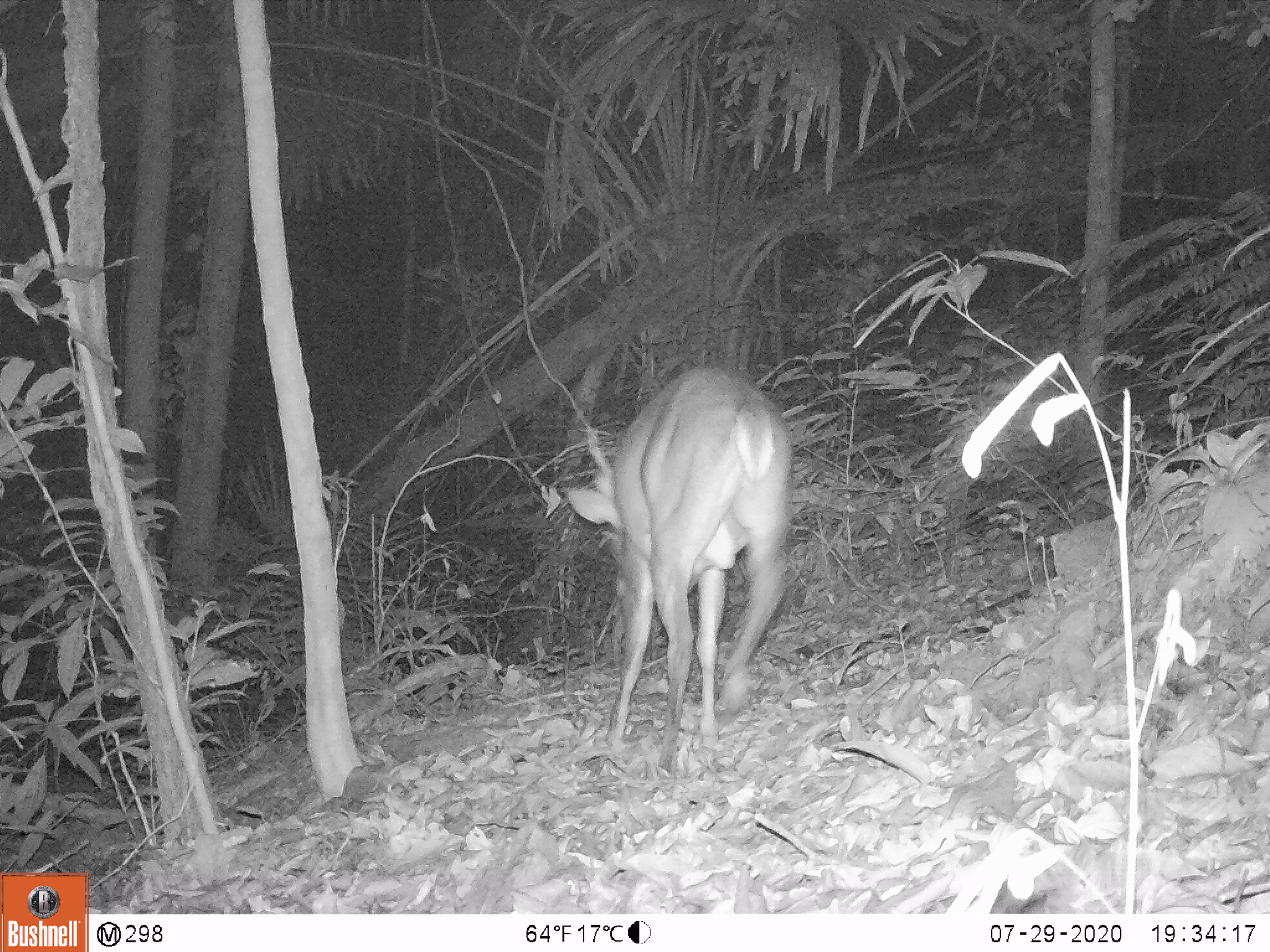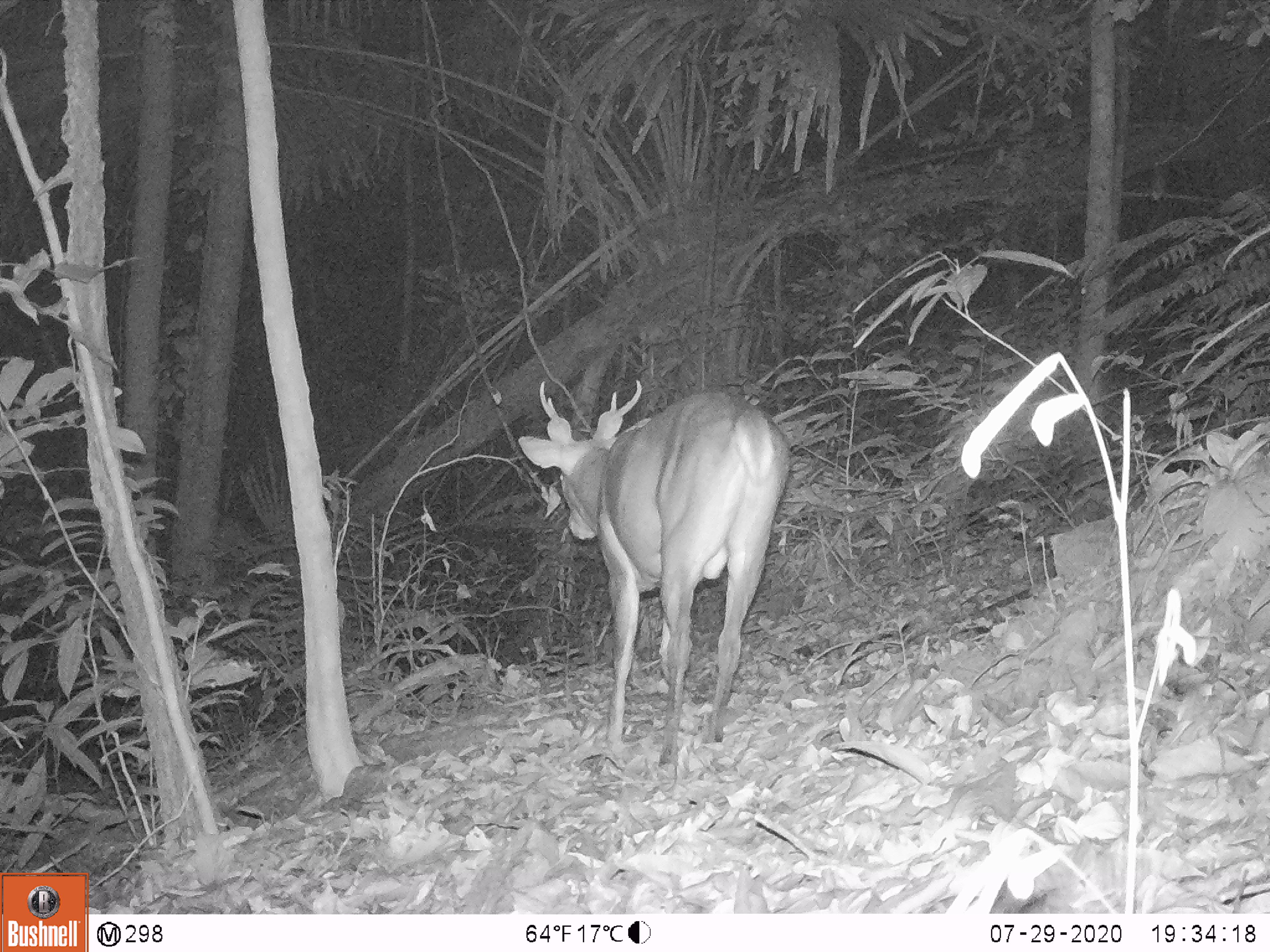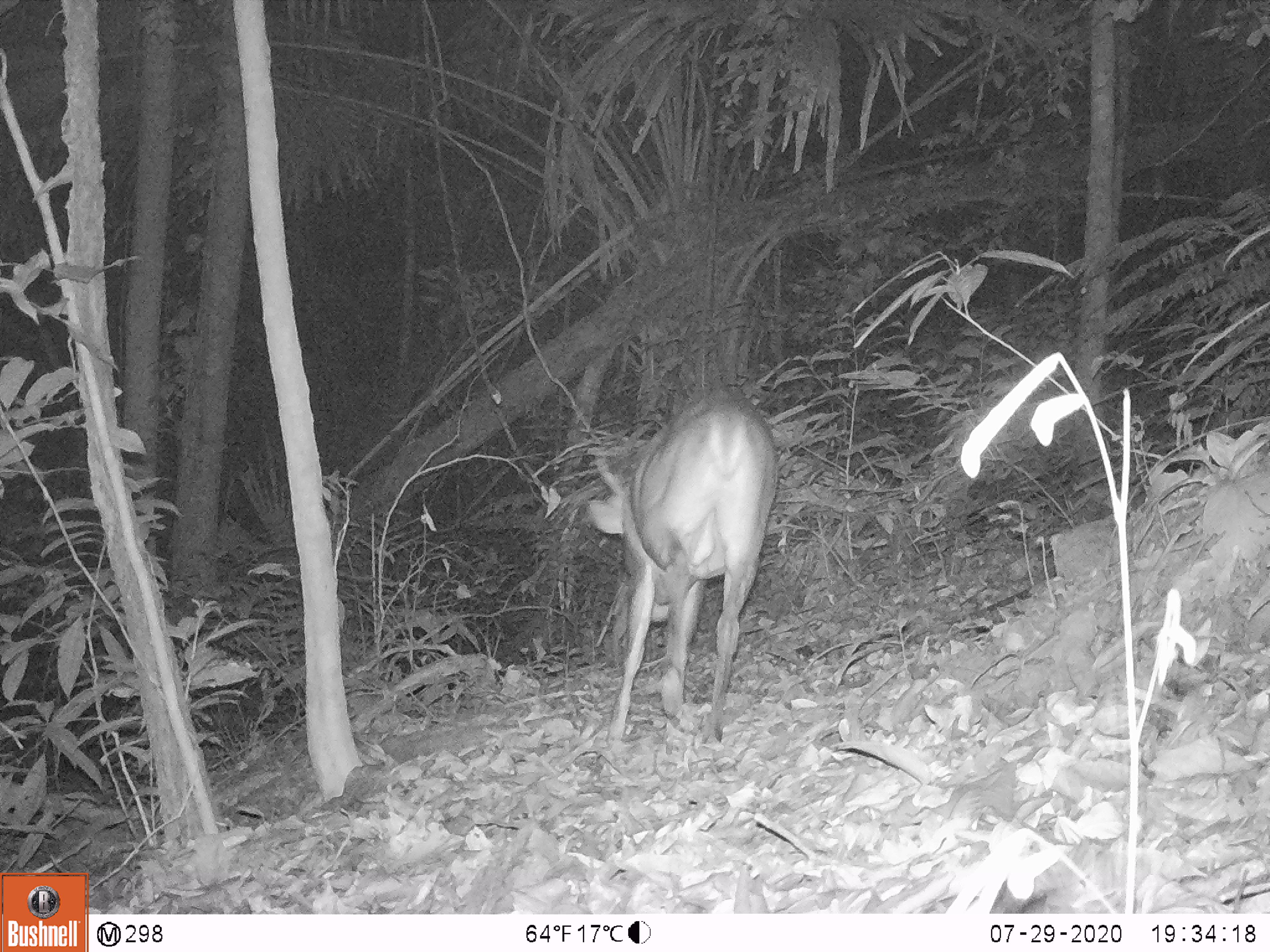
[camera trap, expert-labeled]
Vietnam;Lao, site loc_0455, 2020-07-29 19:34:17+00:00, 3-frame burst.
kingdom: Animalia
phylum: Chordata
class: Mammalia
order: Artiodactyla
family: Cervidae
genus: Muntiacus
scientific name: Muntiacus vuquangensis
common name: large-antlered muntjac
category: large antlered muntjac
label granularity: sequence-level